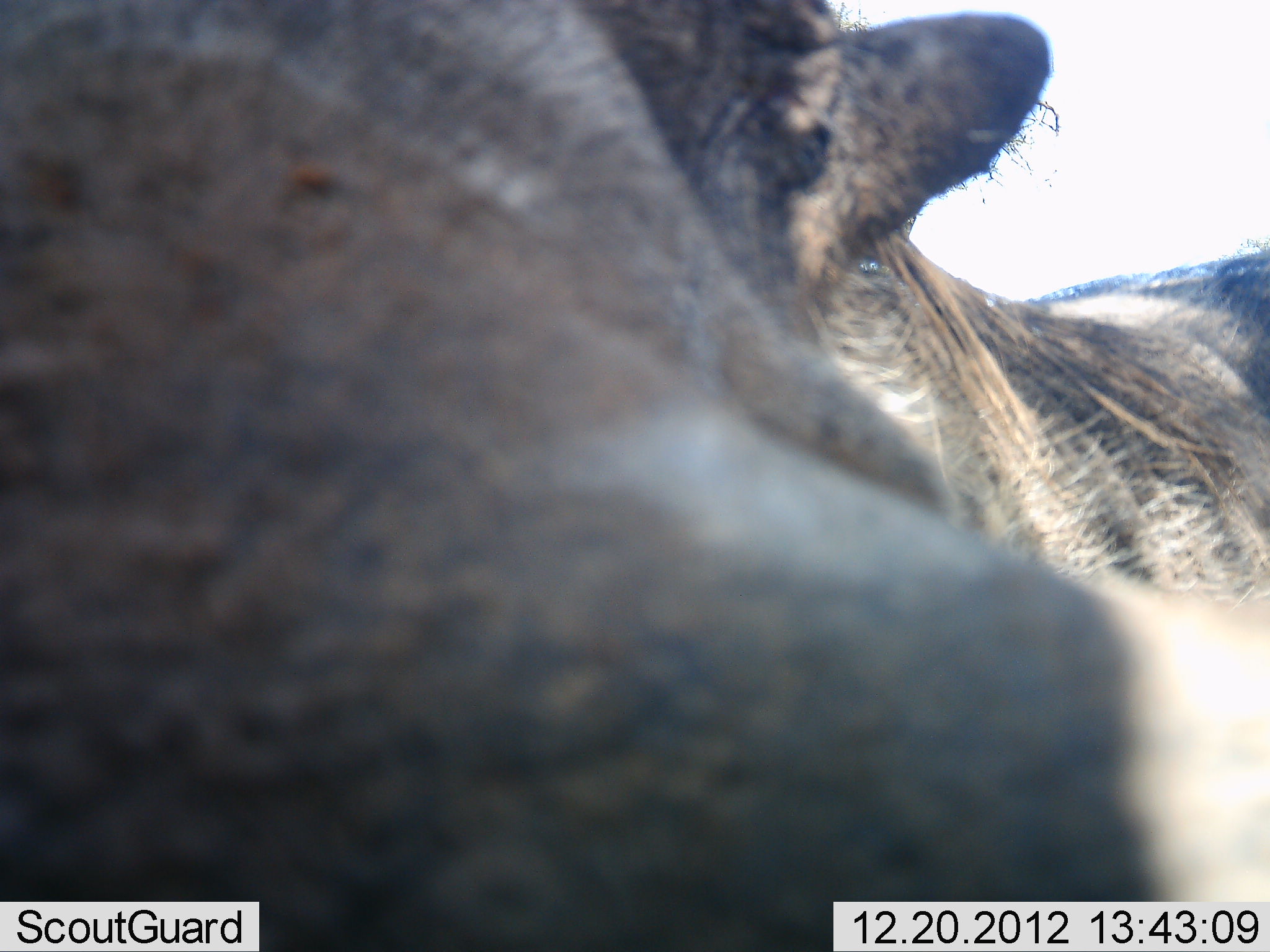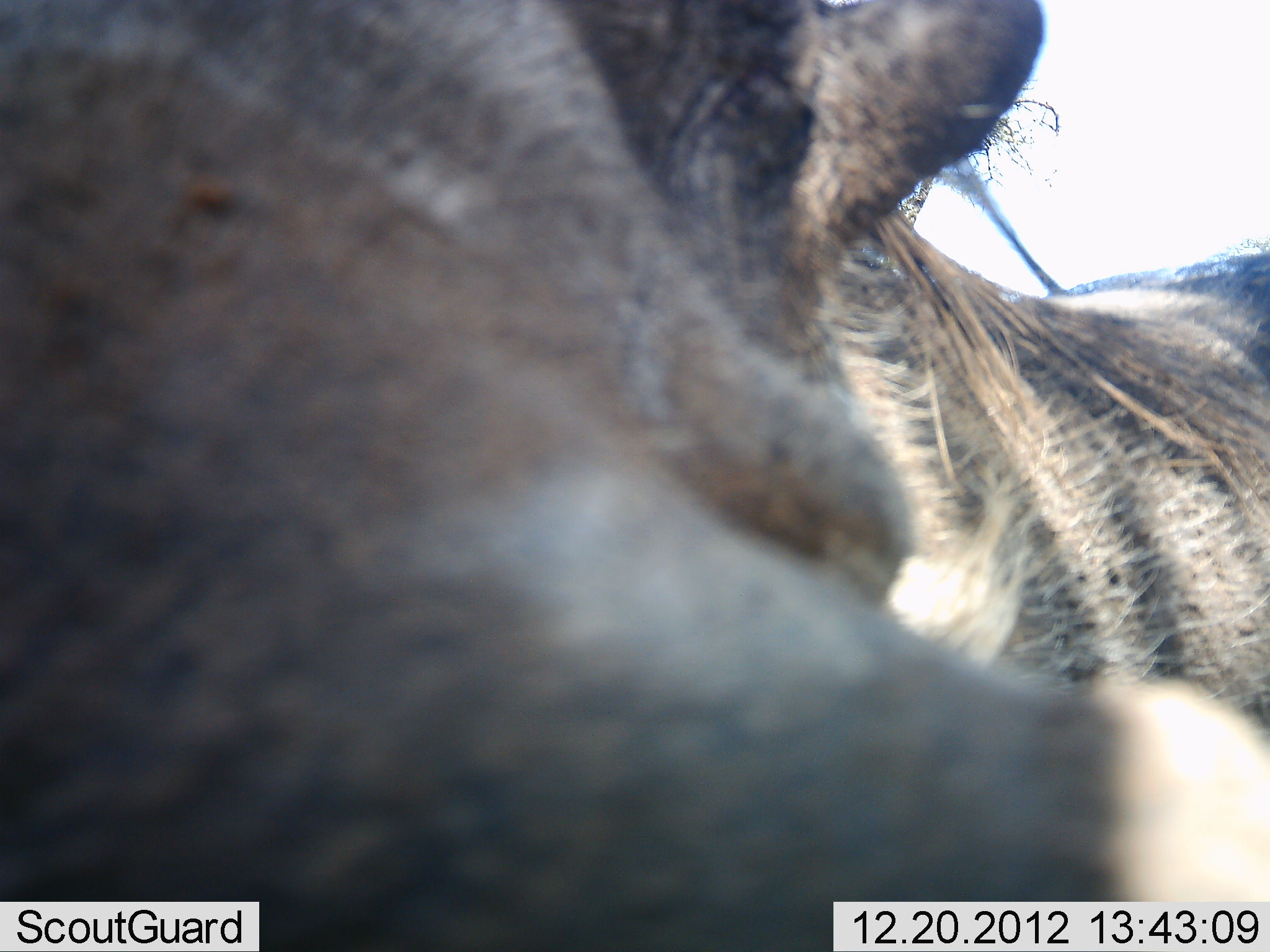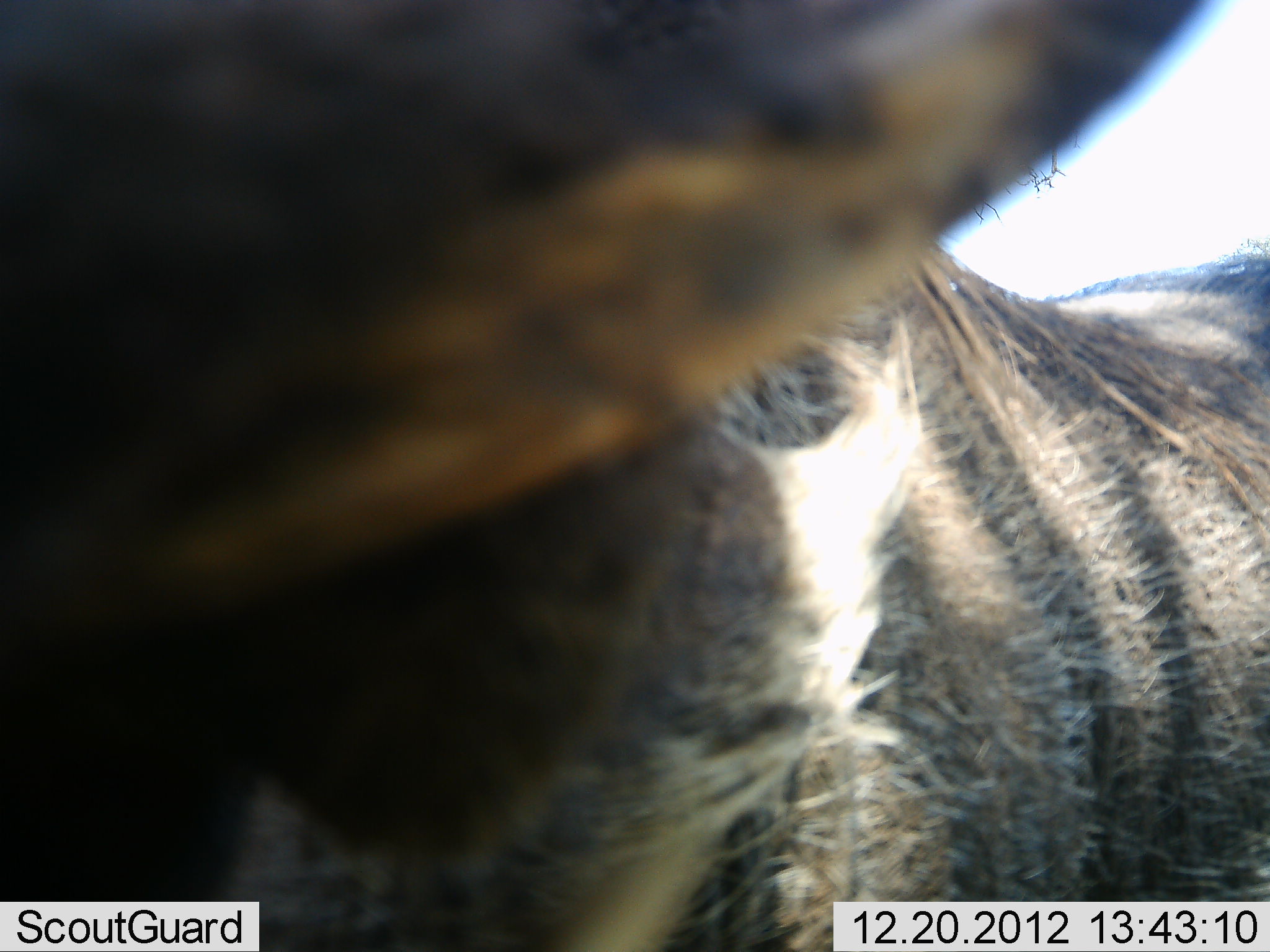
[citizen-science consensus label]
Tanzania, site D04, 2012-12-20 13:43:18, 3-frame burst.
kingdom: Animalia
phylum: Chordata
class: Mammalia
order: Artiodactyla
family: Suidae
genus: Phacochoerus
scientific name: Phacochoerus africanus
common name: warthog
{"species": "warthog (Phacochoerus africanus)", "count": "1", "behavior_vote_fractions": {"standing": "62%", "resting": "0%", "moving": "19%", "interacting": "24%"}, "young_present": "0%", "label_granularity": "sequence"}